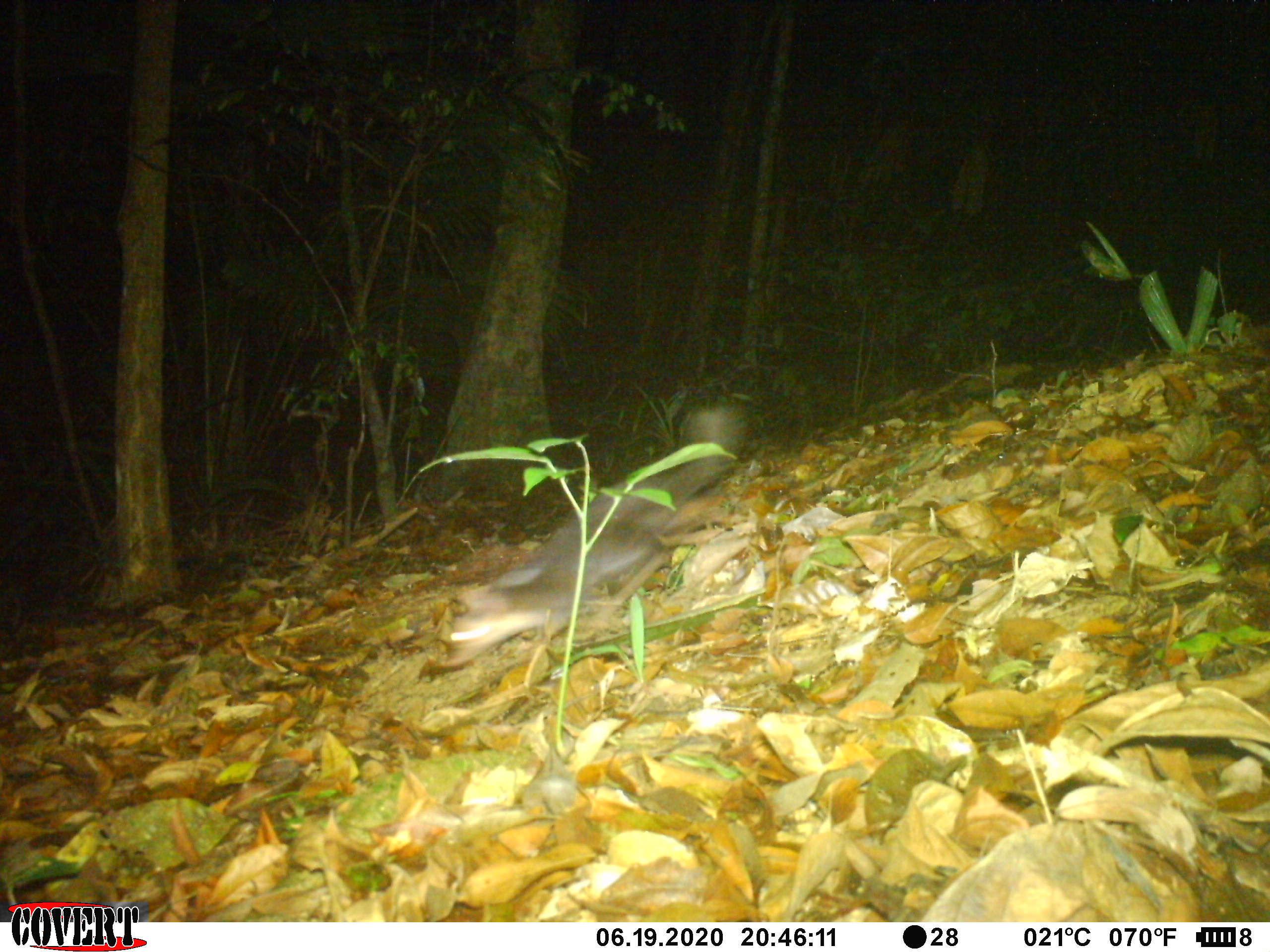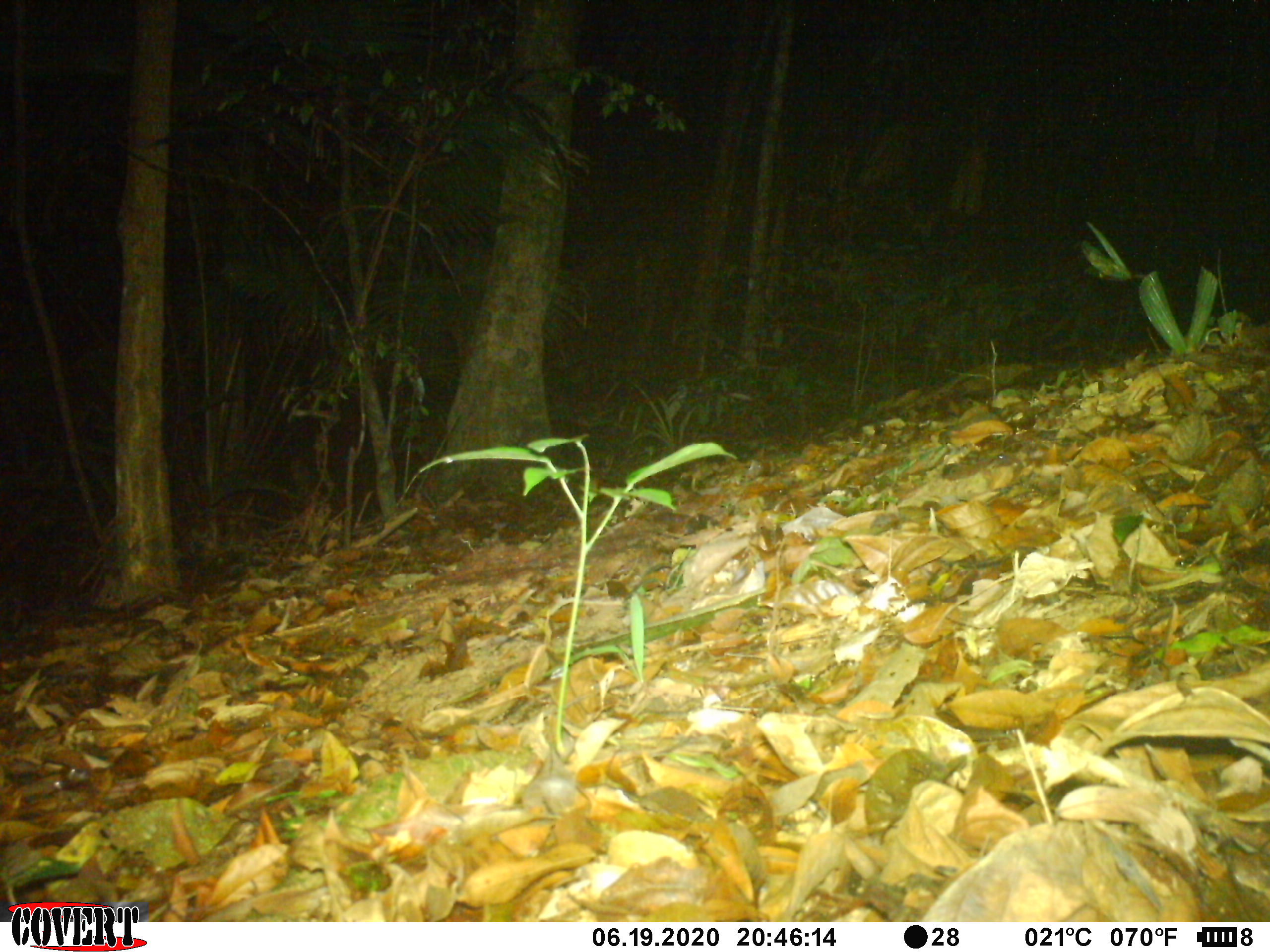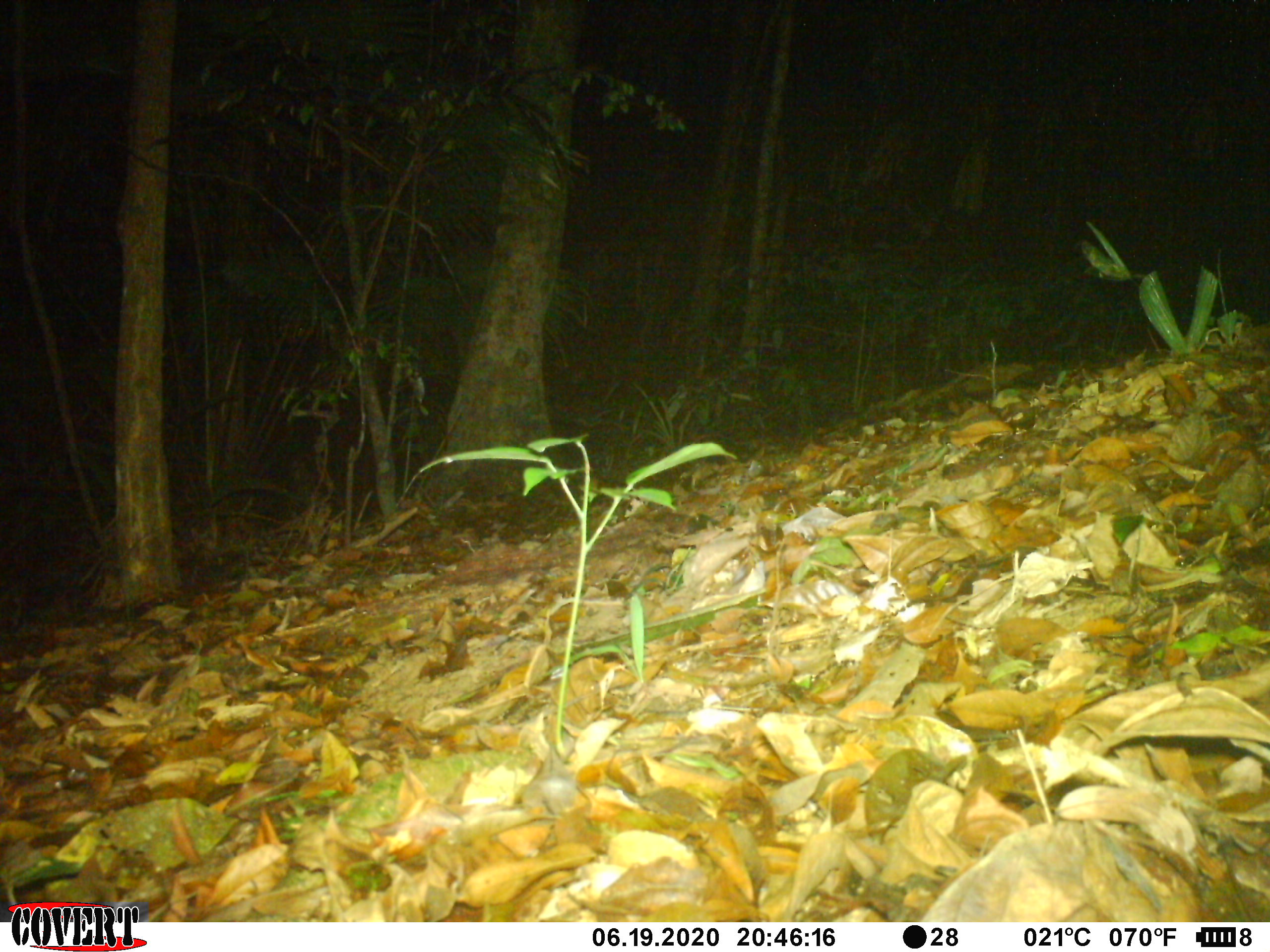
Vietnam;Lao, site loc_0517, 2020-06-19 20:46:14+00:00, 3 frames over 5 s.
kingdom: Animalia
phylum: Chordata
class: Mammalia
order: Carnivora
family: Mustelidae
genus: Melogale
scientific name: Melogale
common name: ferret badger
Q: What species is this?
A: Ferret badger (Melogale).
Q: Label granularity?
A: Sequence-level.